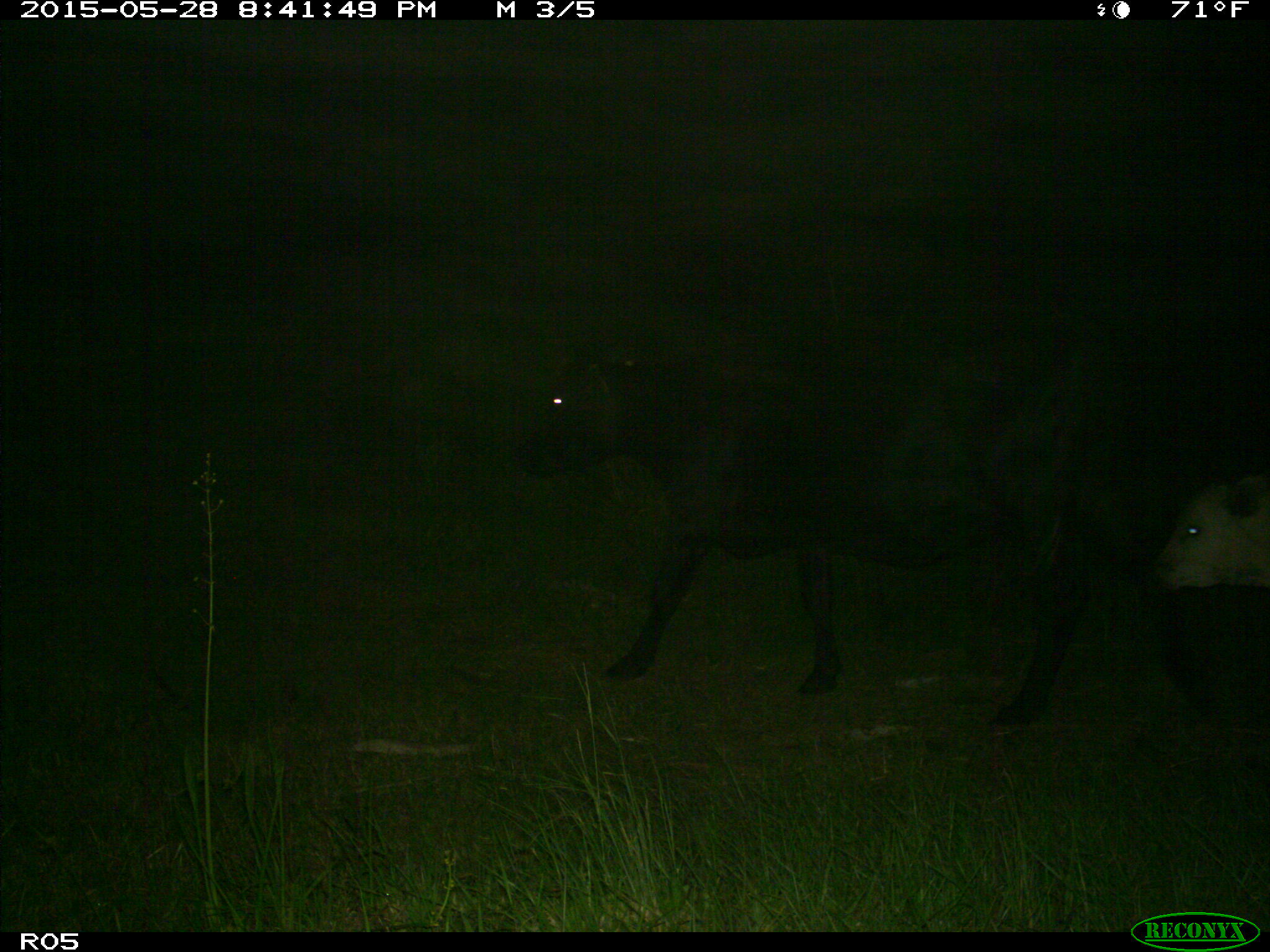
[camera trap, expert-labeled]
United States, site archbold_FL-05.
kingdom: Animalia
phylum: Chordata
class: Mammalia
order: Artiodactyla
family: Bovidae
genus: Bos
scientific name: Bos taurus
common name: domestic cow